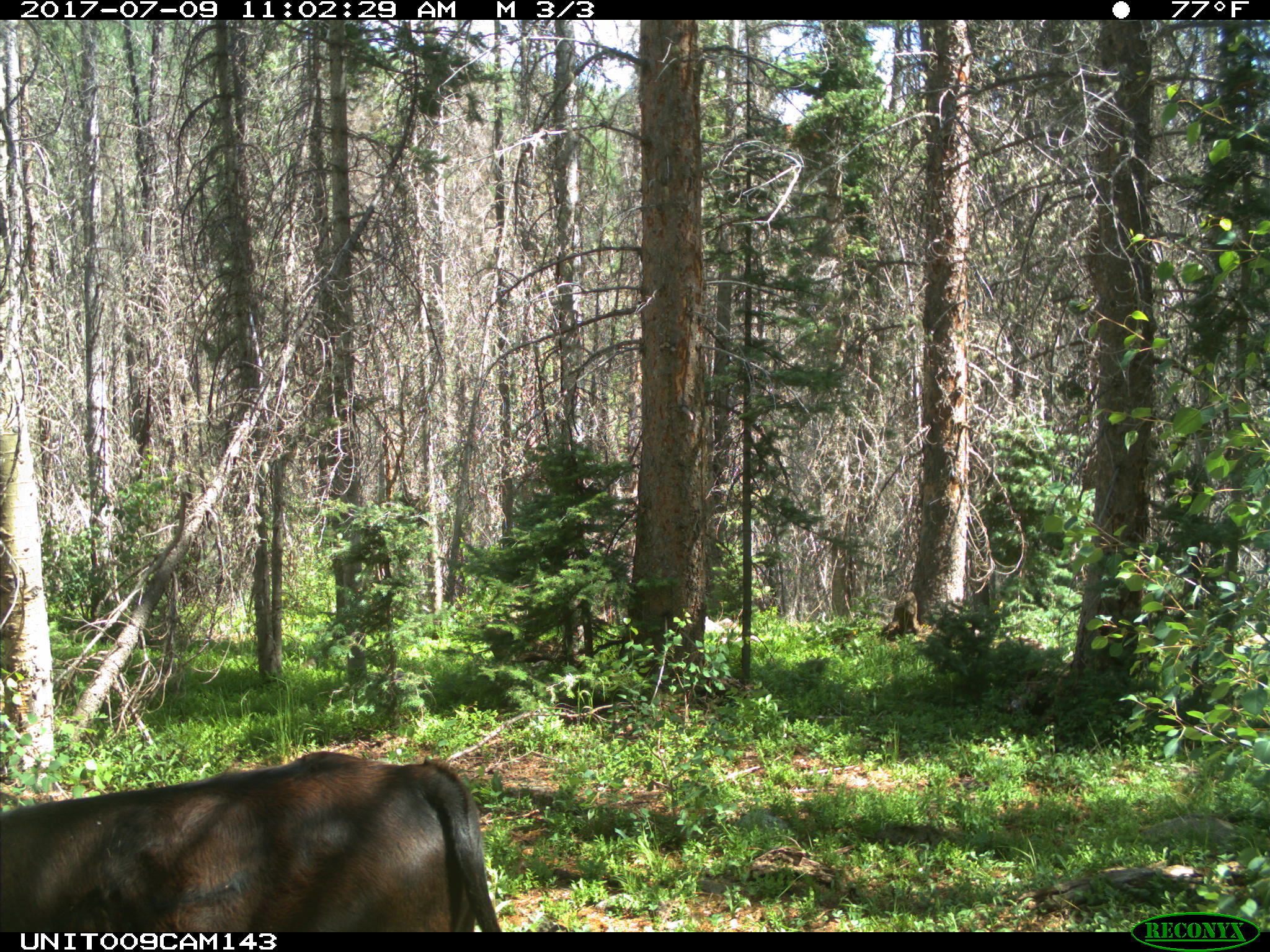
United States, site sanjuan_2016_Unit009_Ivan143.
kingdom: Animalia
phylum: Chordata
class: Mammalia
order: Artiodactyla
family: Bovidae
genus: Bos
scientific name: Bos taurus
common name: domestic cow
Bos taurus (domestic cow).